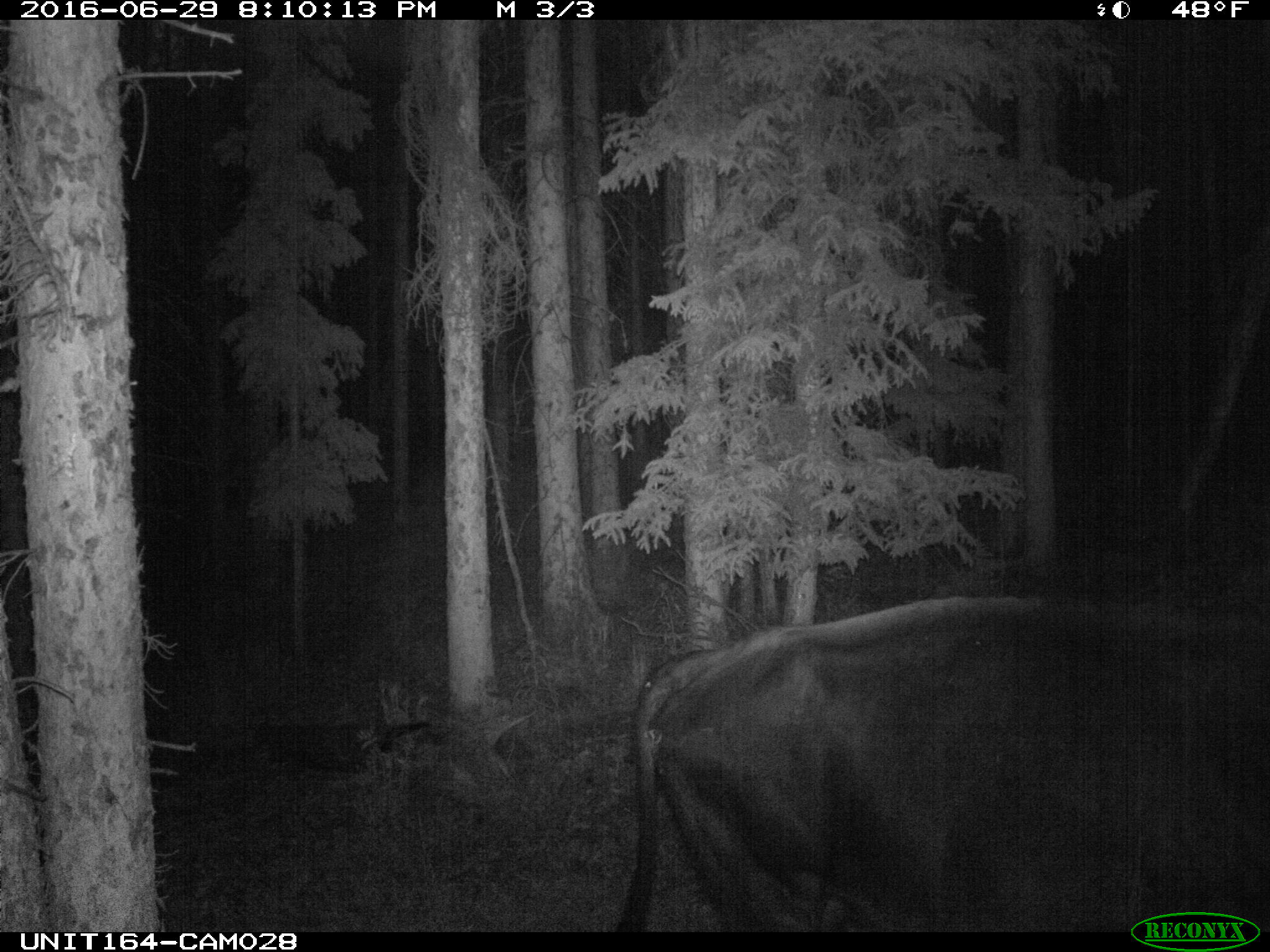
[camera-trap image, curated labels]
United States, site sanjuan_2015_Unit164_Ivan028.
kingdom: Animalia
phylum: Chordata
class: Mammalia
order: Artiodactyla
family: Bovidae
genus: Bos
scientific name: Bos taurus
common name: domestic cow